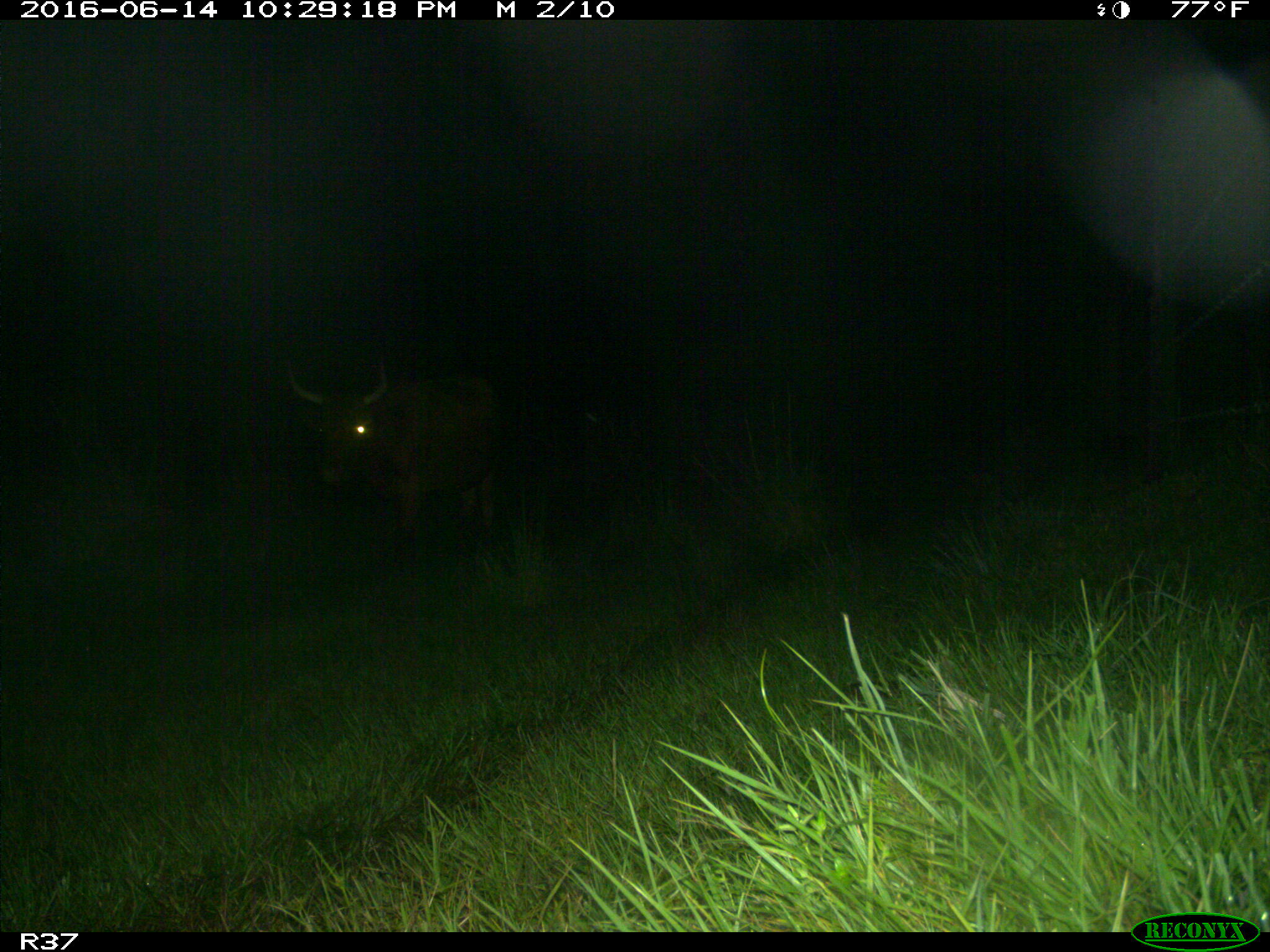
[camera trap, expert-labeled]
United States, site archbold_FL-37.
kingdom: Animalia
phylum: Chordata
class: Mammalia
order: Artiodactyla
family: Bovidae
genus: Bos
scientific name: Bos taurus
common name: domestic cow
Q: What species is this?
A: Bos taurus (domestic cow).